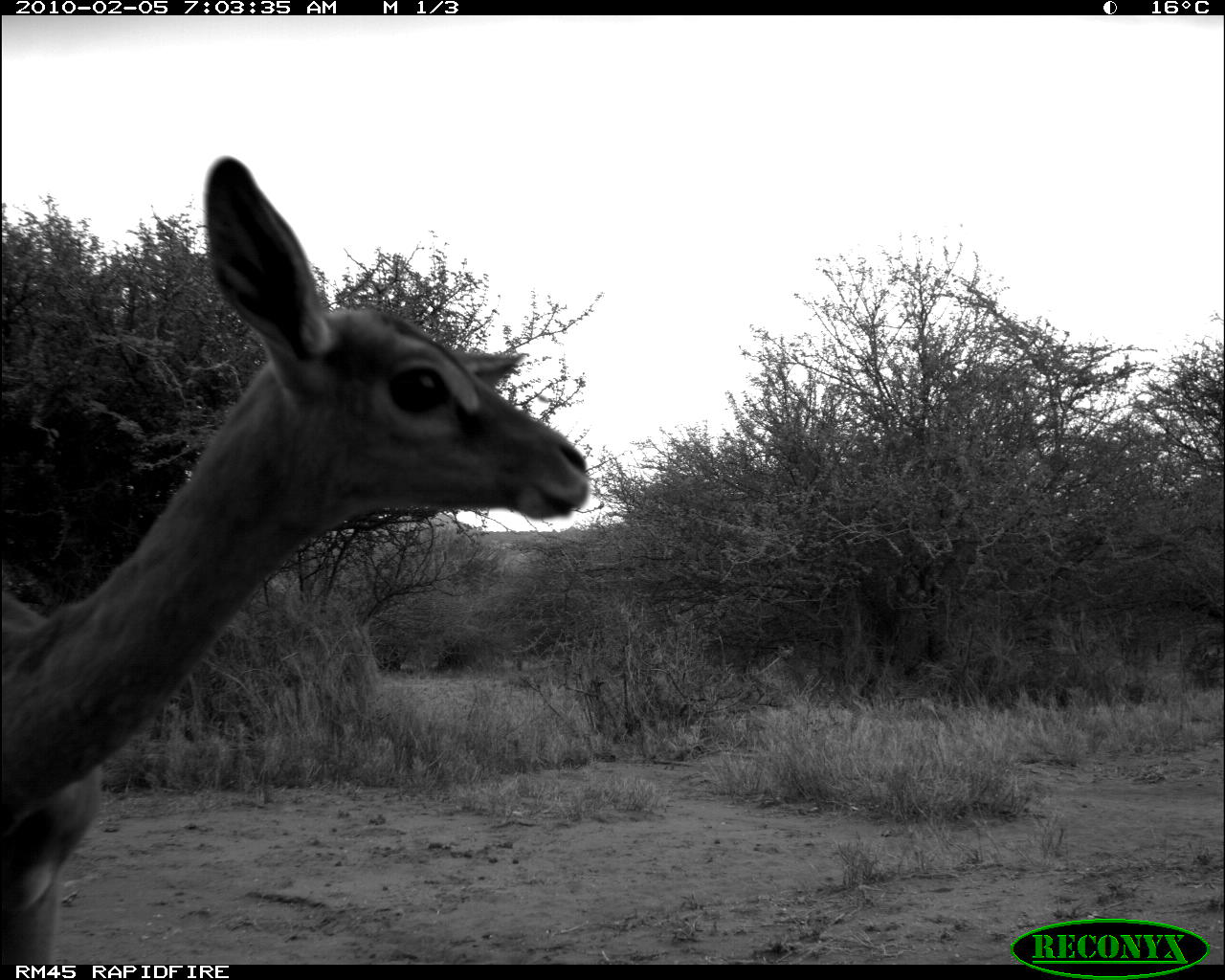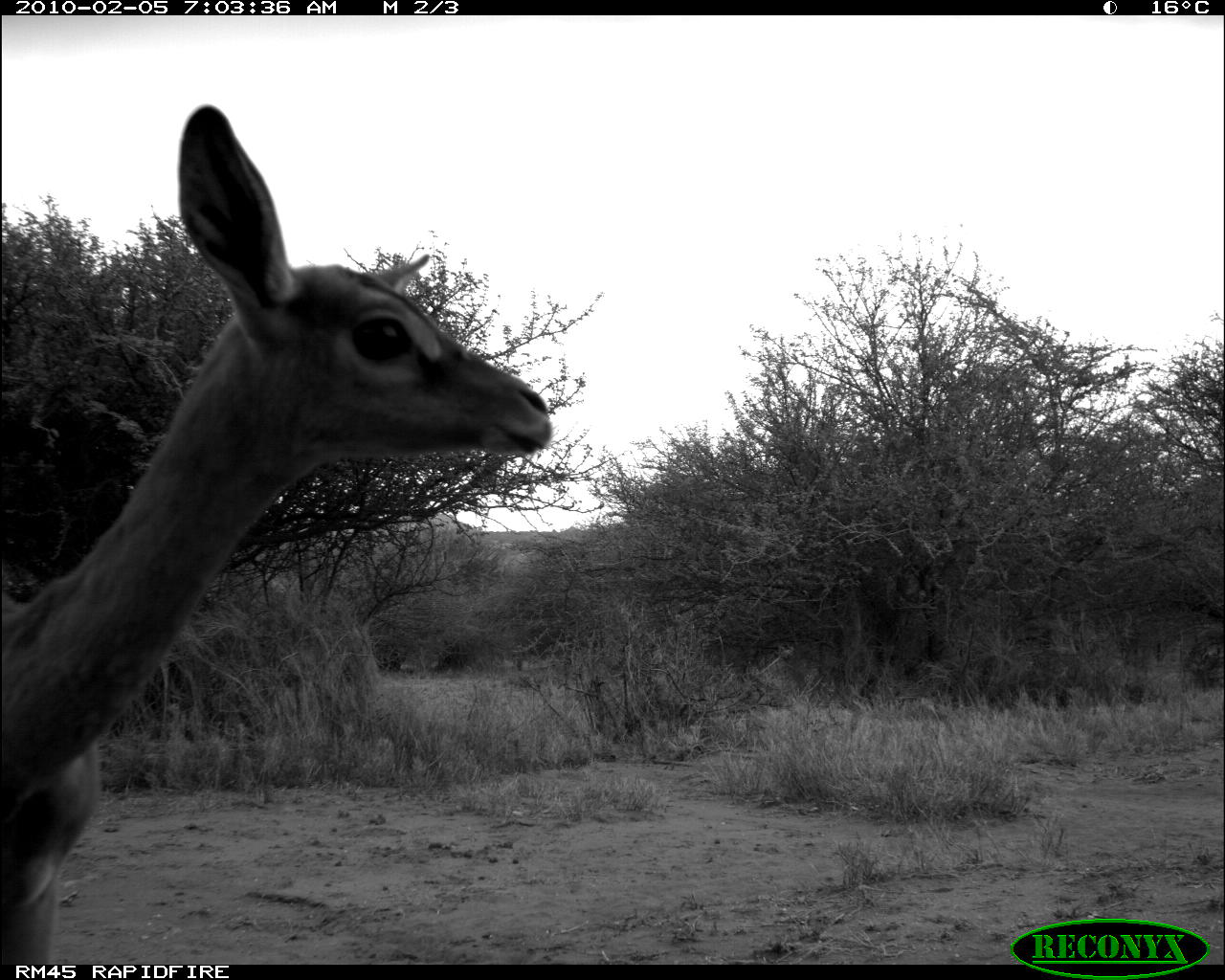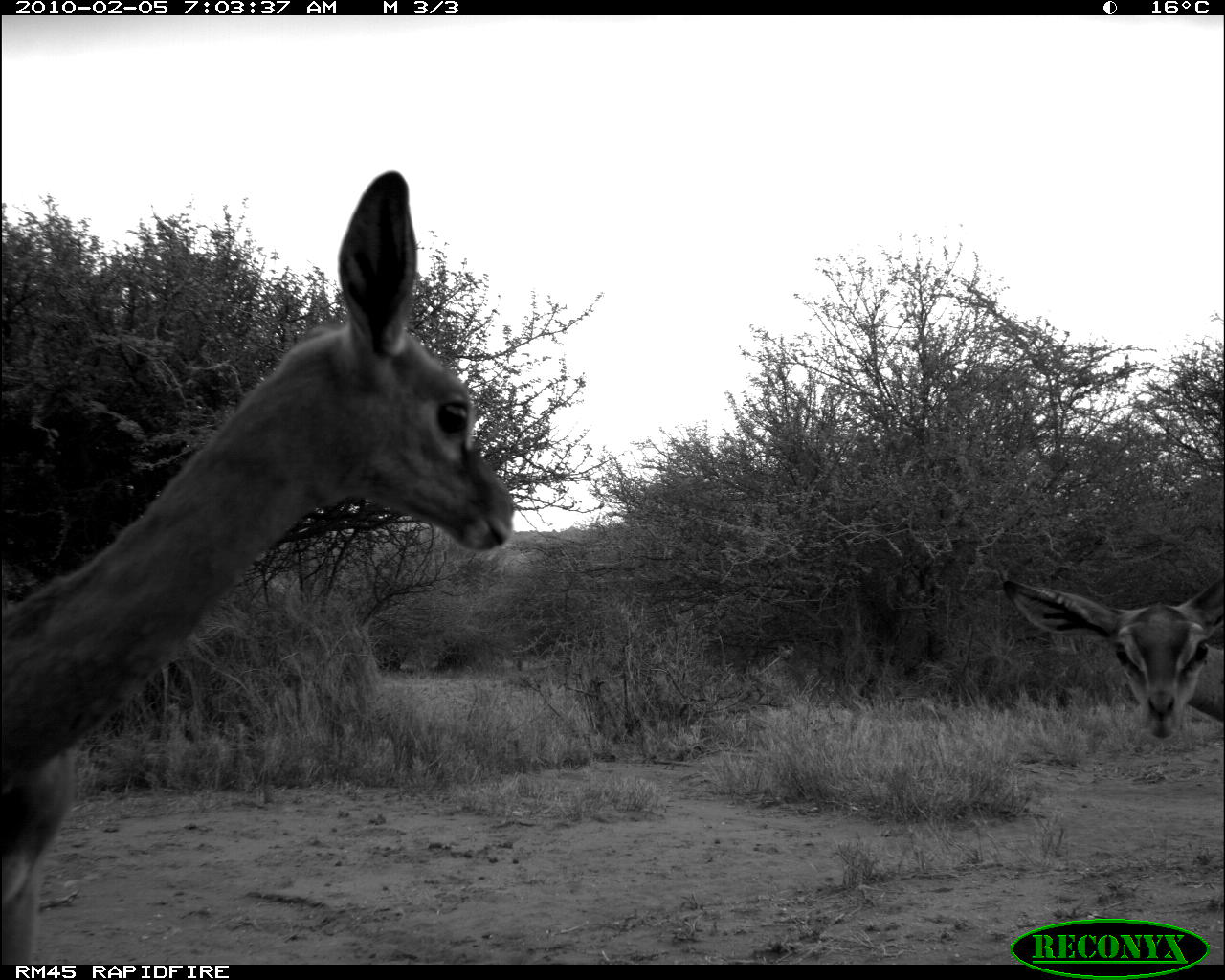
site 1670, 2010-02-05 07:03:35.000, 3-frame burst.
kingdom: Animalia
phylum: Chordata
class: Mammalia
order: Artiodactyla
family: Bovidae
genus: Litocranius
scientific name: Litocranius walleri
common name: gerenuk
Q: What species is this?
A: Litocranius walleri (gerenuk).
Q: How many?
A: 1.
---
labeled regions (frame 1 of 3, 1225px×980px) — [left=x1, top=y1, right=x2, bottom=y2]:
litocranius walleri: [left=0, top=154, right=589, bottom=963]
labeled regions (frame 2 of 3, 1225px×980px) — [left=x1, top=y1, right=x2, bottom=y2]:
litocranius walleri: [left=0, top=97, right=552, bottom=963]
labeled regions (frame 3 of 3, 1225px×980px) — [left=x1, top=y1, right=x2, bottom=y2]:
litocranius walleri: [left=0, top=168, right=515, bottom=964]; [left=1003, top=577, right=1225, bottom=739]